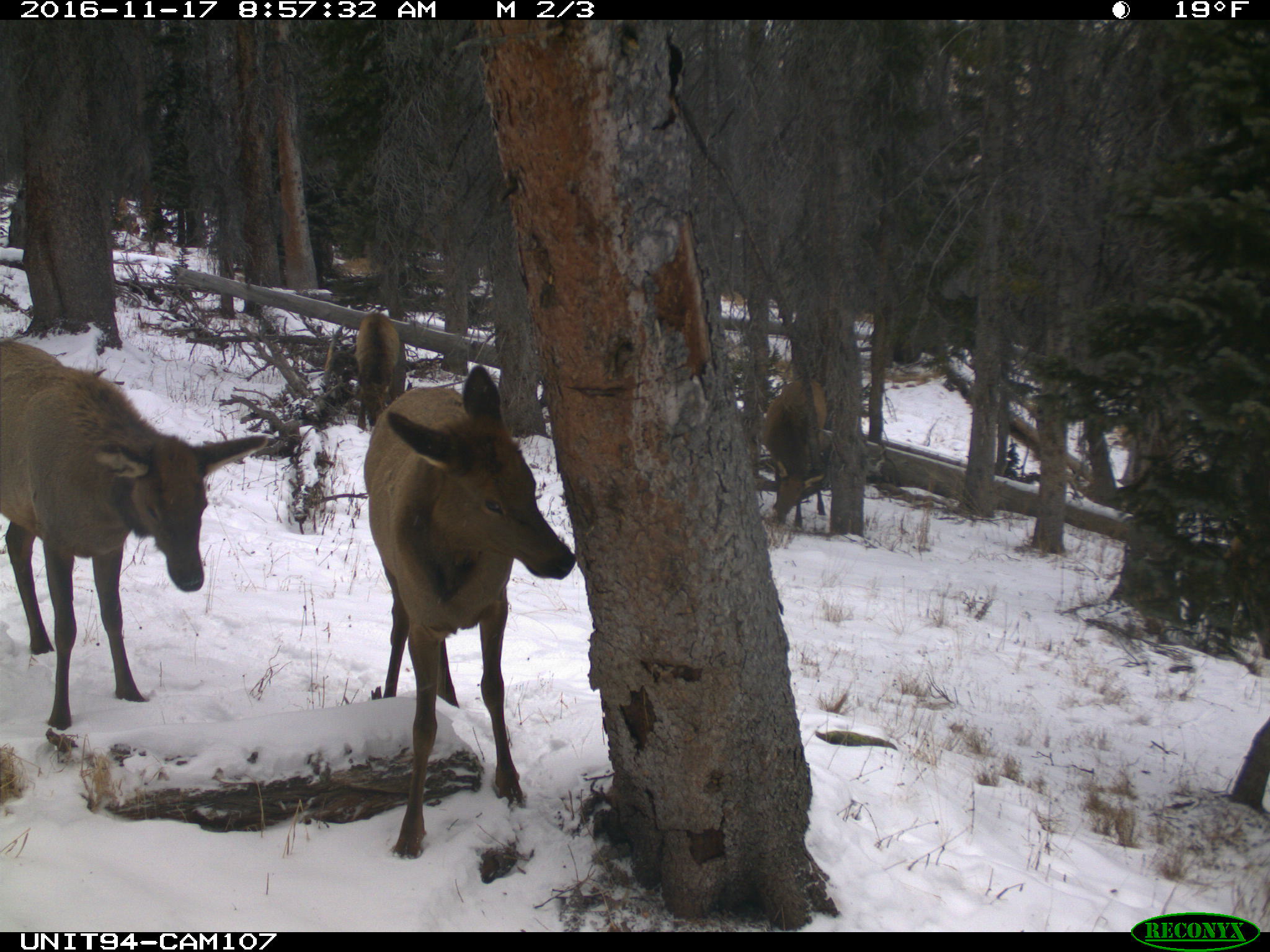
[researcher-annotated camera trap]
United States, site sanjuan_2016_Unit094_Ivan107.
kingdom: Animalia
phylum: Chordata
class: Mammalia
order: Artiodactyla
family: Cervidae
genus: Cervus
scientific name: Cervus elaphus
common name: red deer